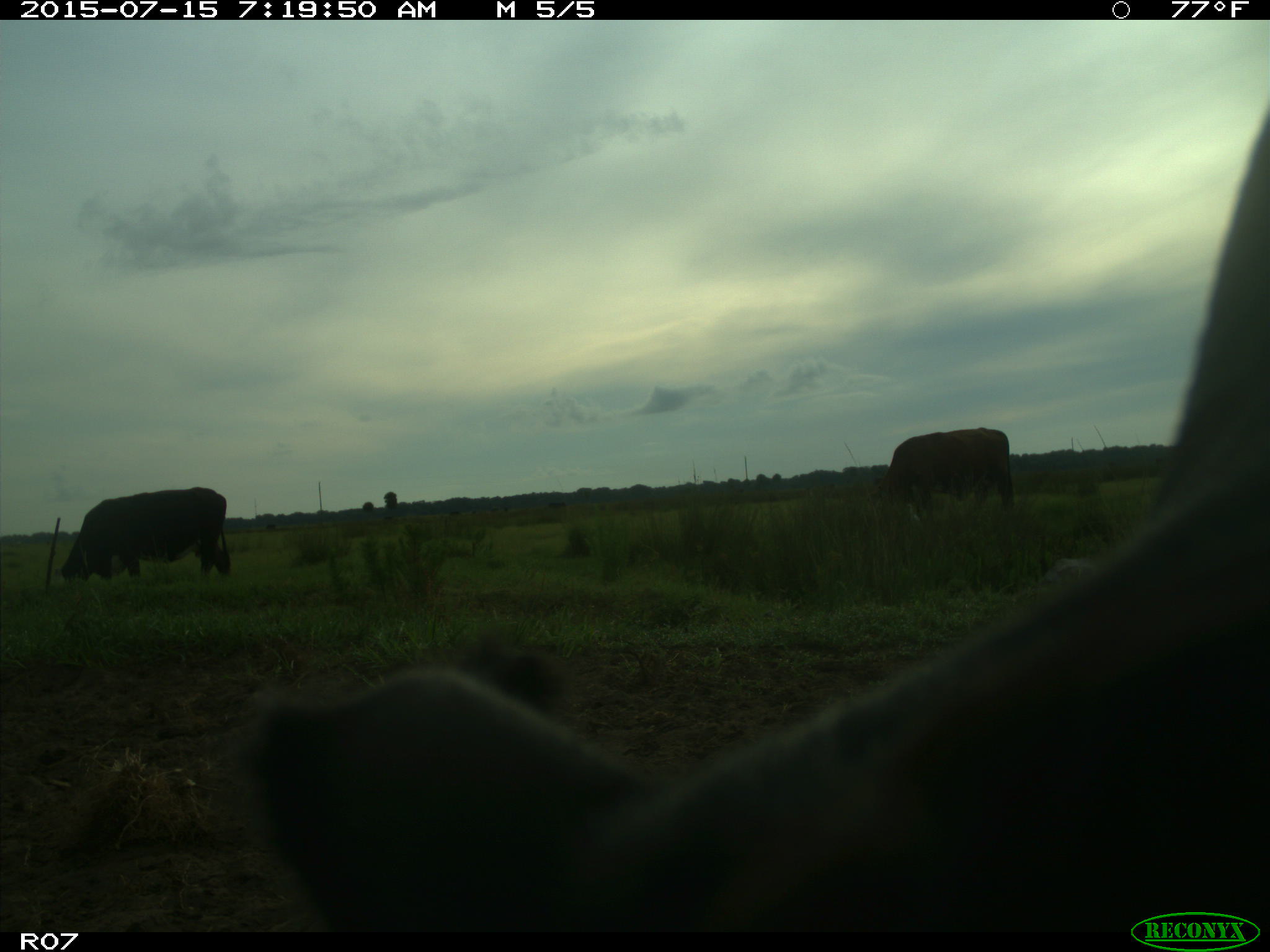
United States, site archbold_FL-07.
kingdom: Animalia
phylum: Chordata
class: Mammalia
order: Artiodactyla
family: Bovidae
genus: Bos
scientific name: Bos taurus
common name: domestic cow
Bos taurus (domestic cow).